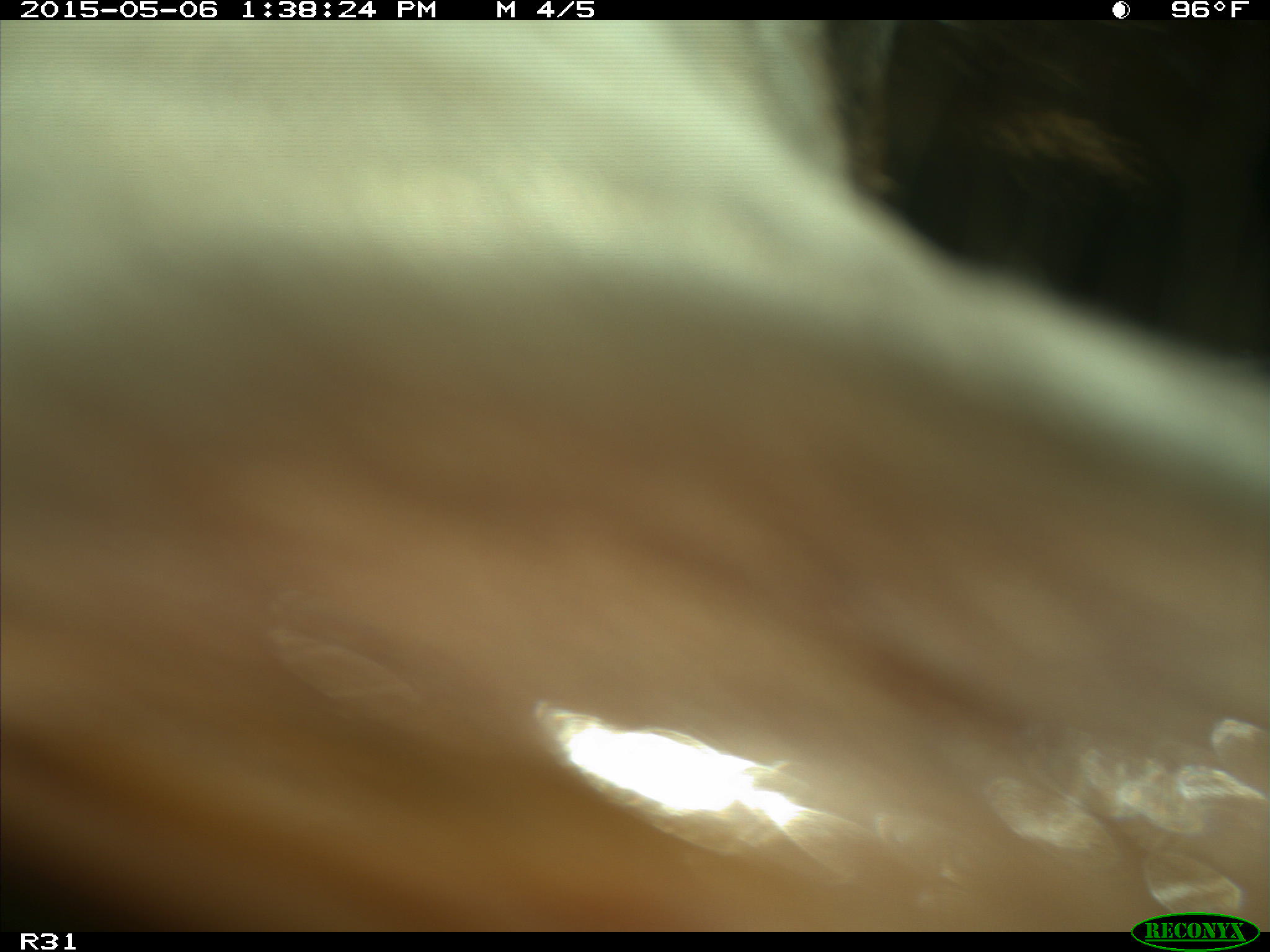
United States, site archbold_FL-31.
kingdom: Animalia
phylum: Chordata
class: Mammalia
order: Artiodactyla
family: Bovidae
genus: Bos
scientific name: Bos taurus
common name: domestic cow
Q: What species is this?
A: Bos taurus (domestic cow).